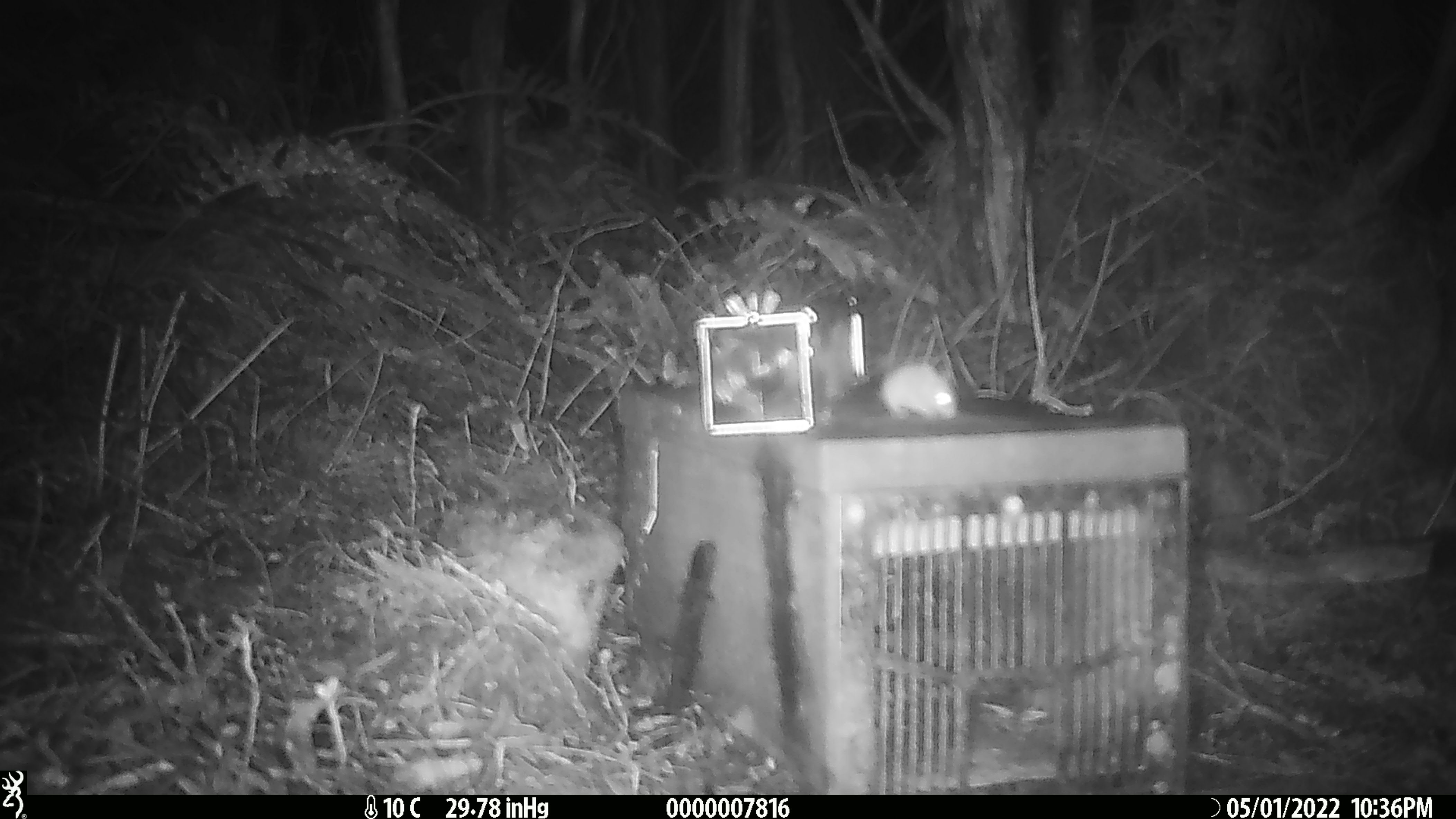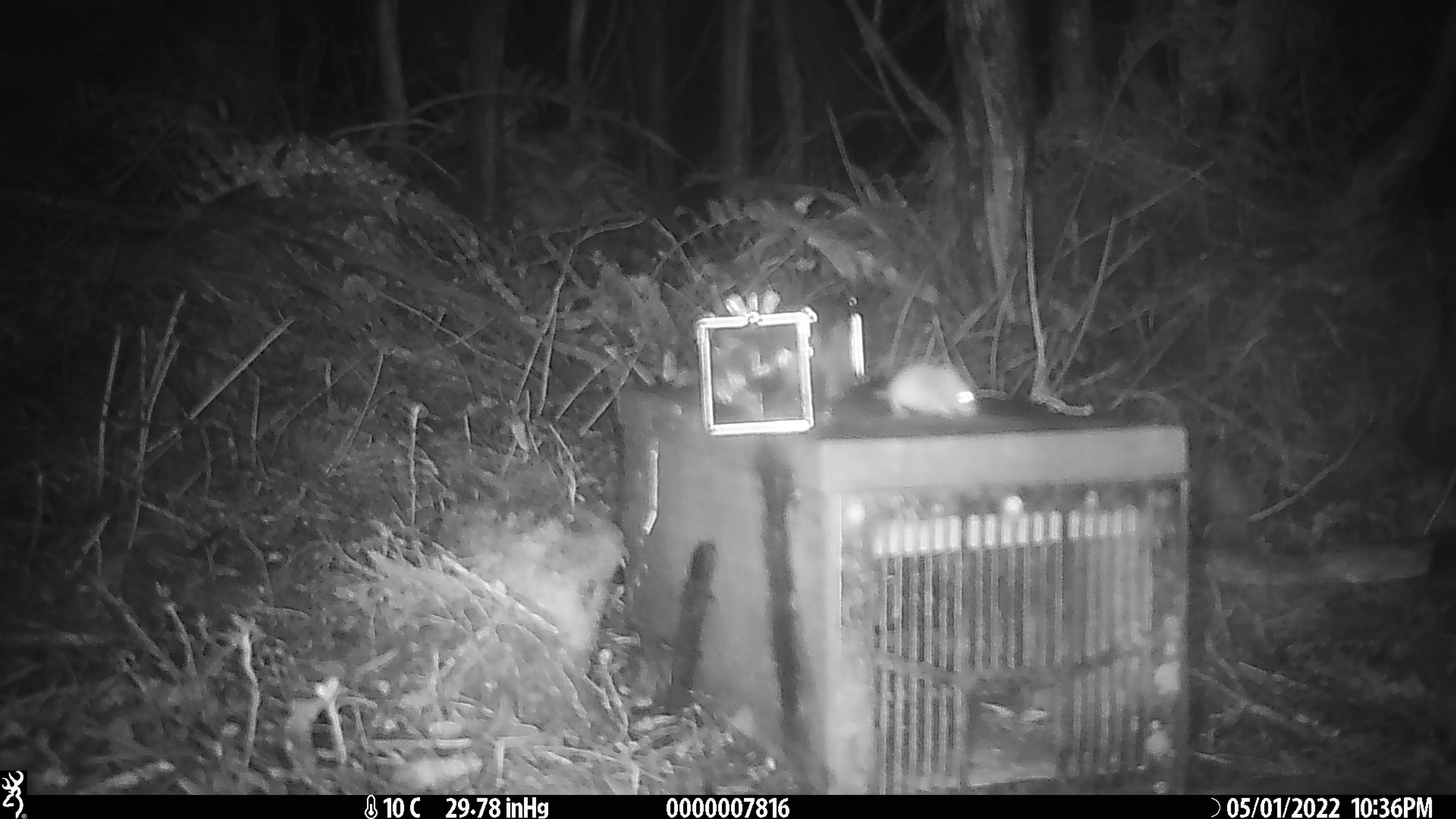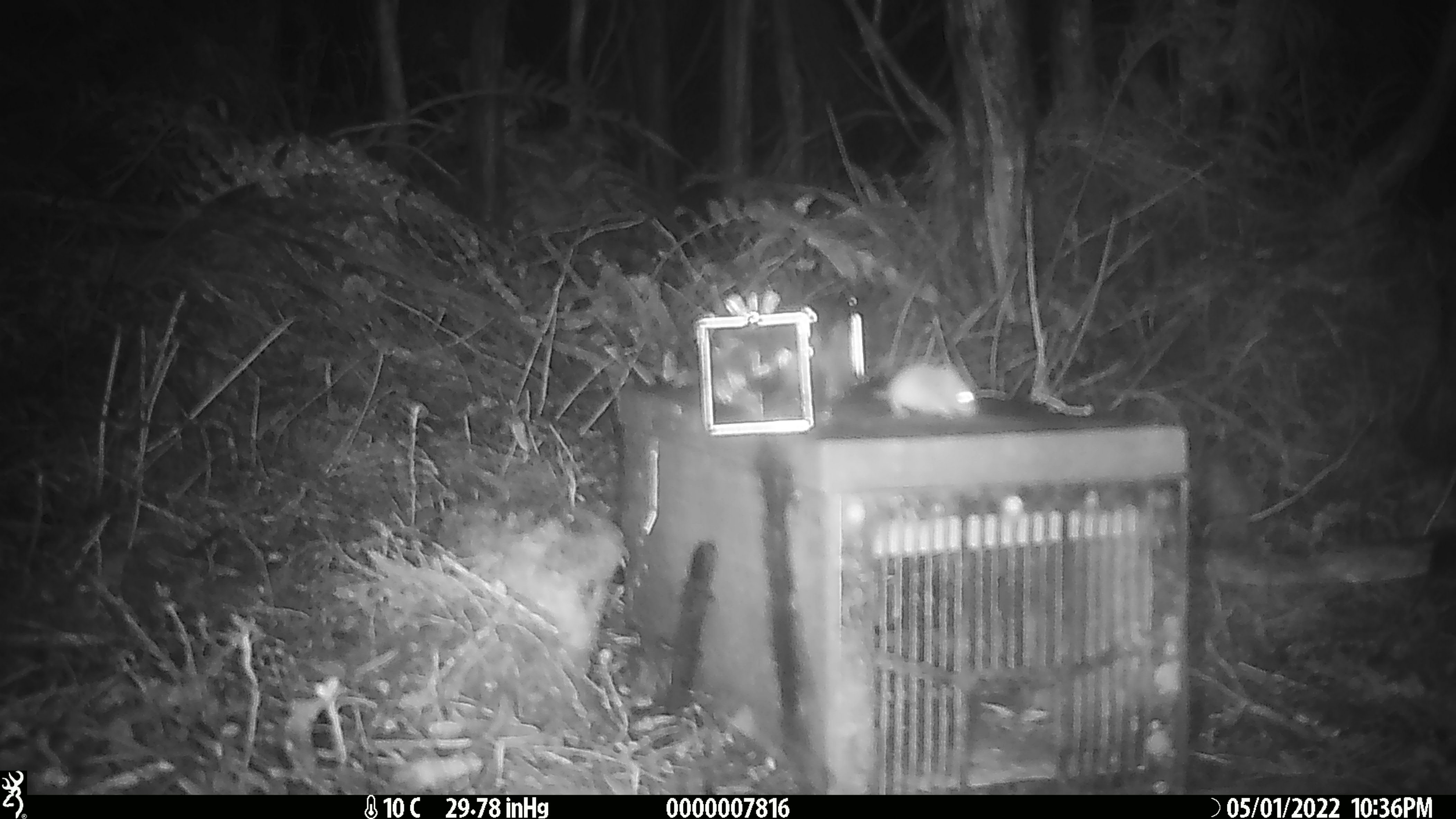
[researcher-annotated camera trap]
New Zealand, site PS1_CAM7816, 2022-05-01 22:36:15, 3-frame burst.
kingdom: Animalia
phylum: Chordata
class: Mammalia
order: Rodentia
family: Muridae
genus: Mus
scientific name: Mus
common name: mouse